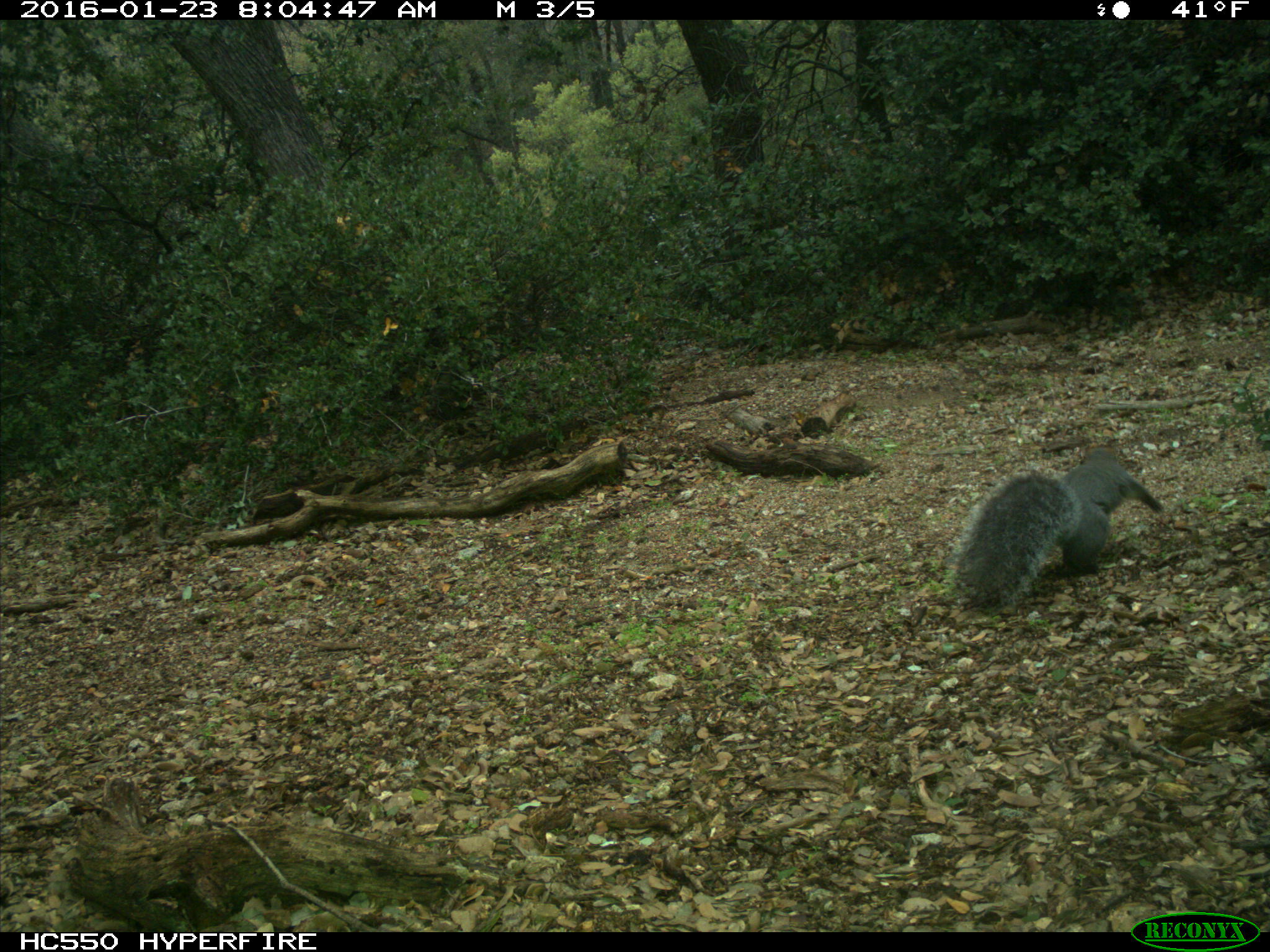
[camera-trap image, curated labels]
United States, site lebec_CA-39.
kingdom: Animalia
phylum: Chordata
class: Mammalia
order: Rodentia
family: Sciuridae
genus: Sciurus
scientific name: Sciurus carolinensis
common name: eastern gray squirrel